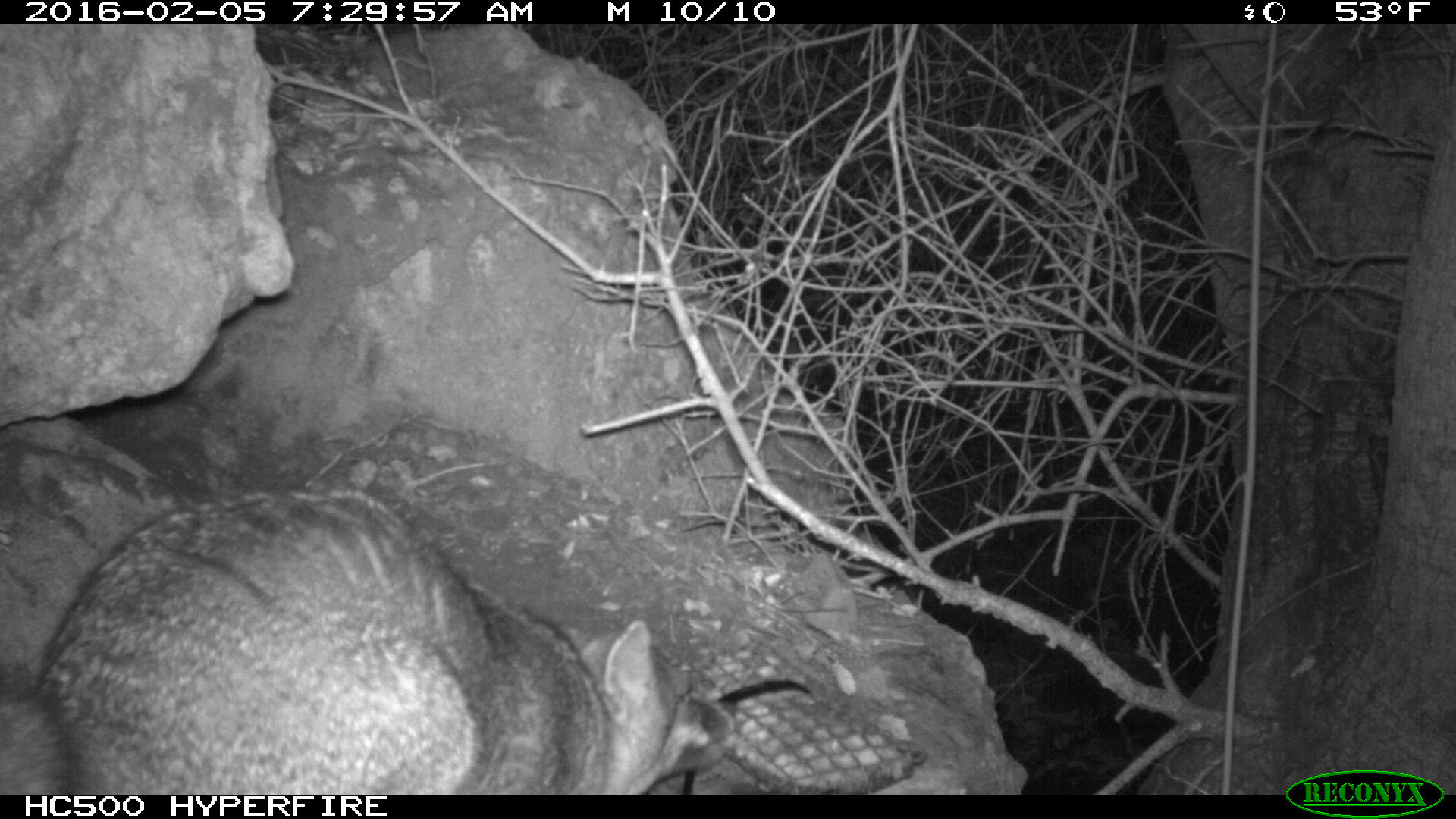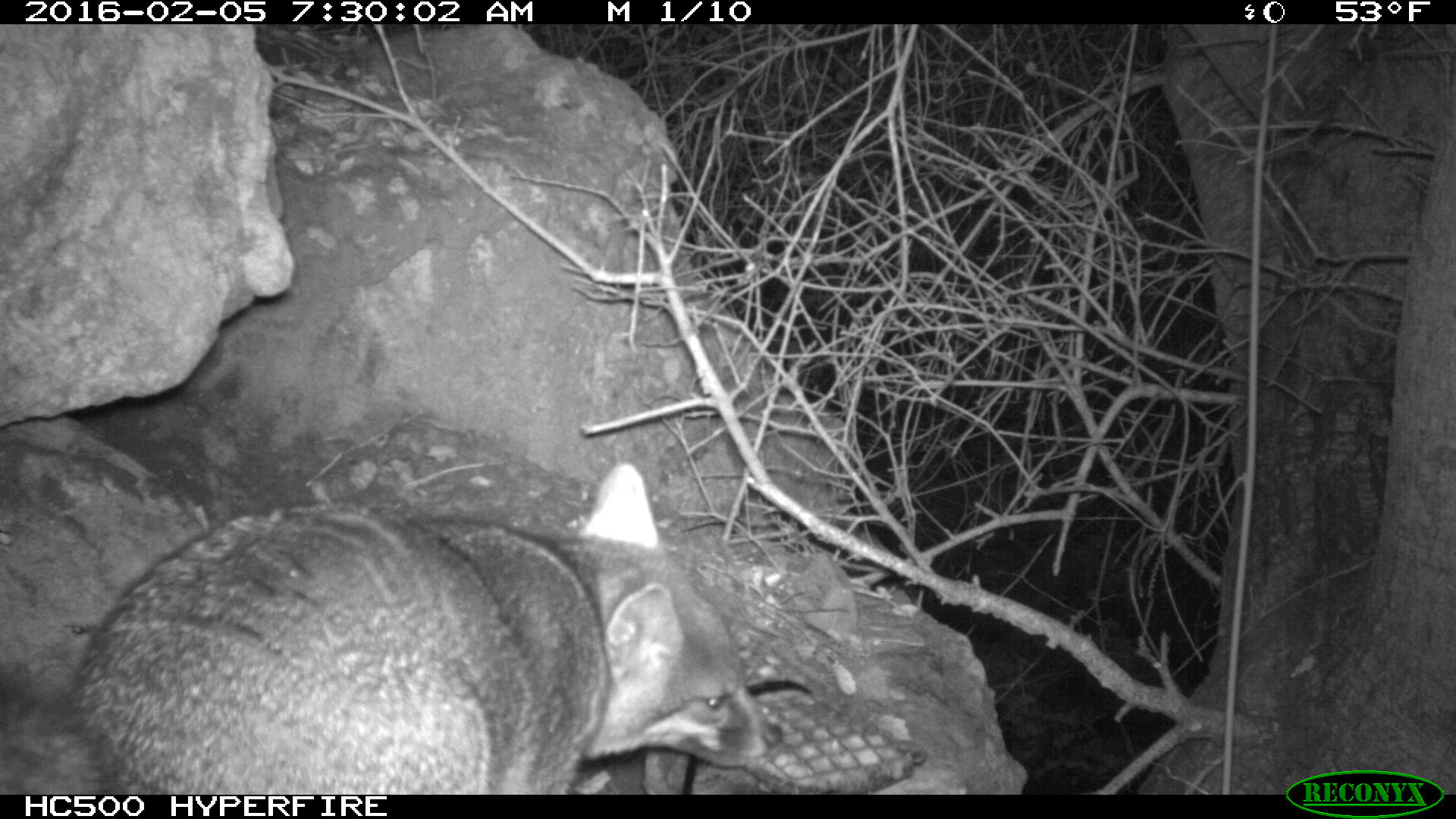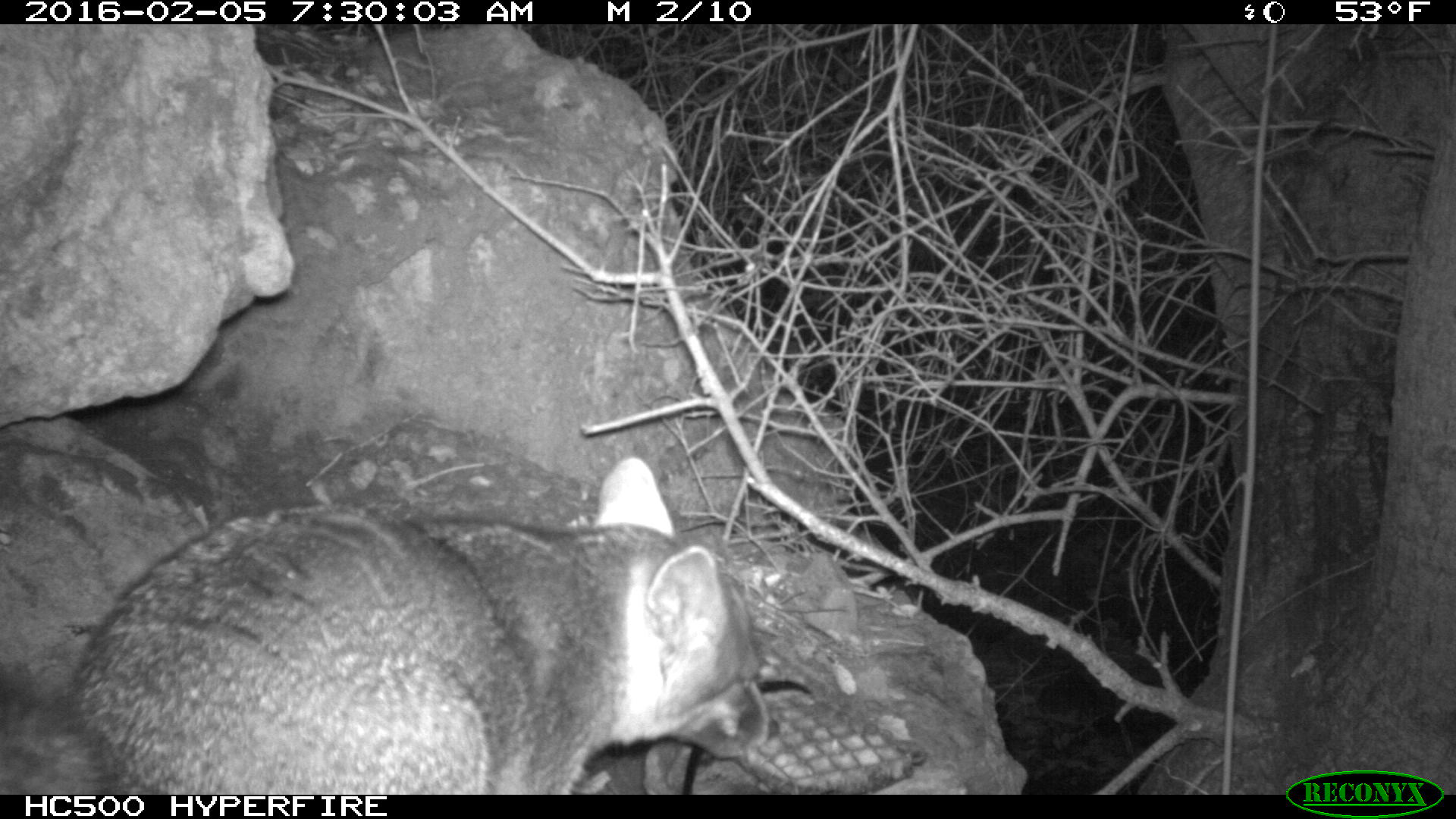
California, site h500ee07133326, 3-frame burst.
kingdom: Animalia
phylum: Chordata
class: Mammalia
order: Carnivora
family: Canidae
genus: Urocyon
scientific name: Urocyon littoralis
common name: island fox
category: fox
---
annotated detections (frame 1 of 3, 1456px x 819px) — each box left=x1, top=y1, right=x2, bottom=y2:
fox: left=0, top=479, right=737, bottom=793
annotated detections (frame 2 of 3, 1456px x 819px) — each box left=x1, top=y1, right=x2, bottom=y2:
fox: left=0, top=460, right=783, bottom=793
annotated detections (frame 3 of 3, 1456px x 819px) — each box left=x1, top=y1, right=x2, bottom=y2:
fox: left=0, top=455, right=783, bottom=795